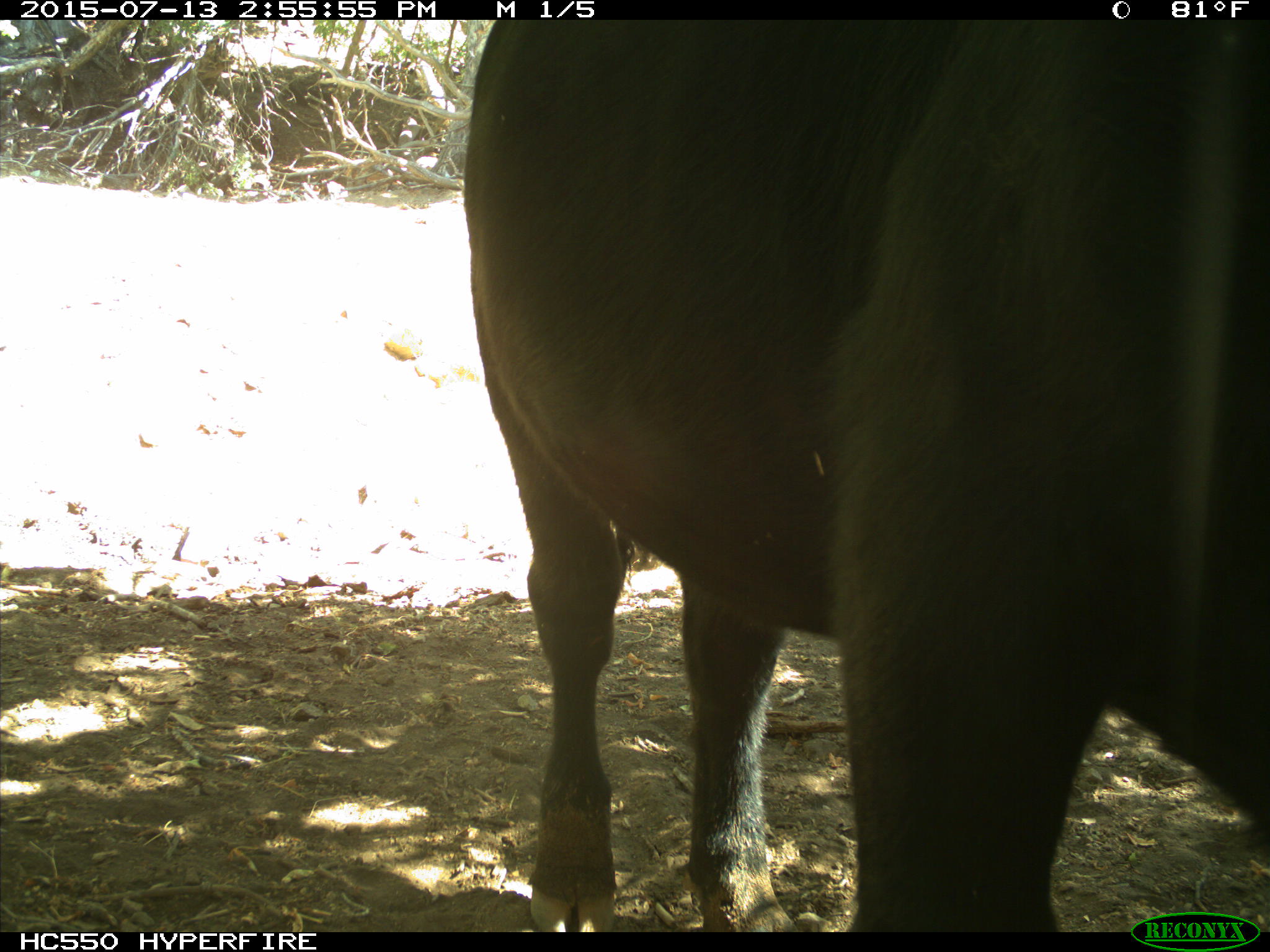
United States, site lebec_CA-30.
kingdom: Animalia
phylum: Chordata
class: Mammalia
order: Artiodactyla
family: Bovidae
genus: Bos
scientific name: Bos taurus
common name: domestic cow